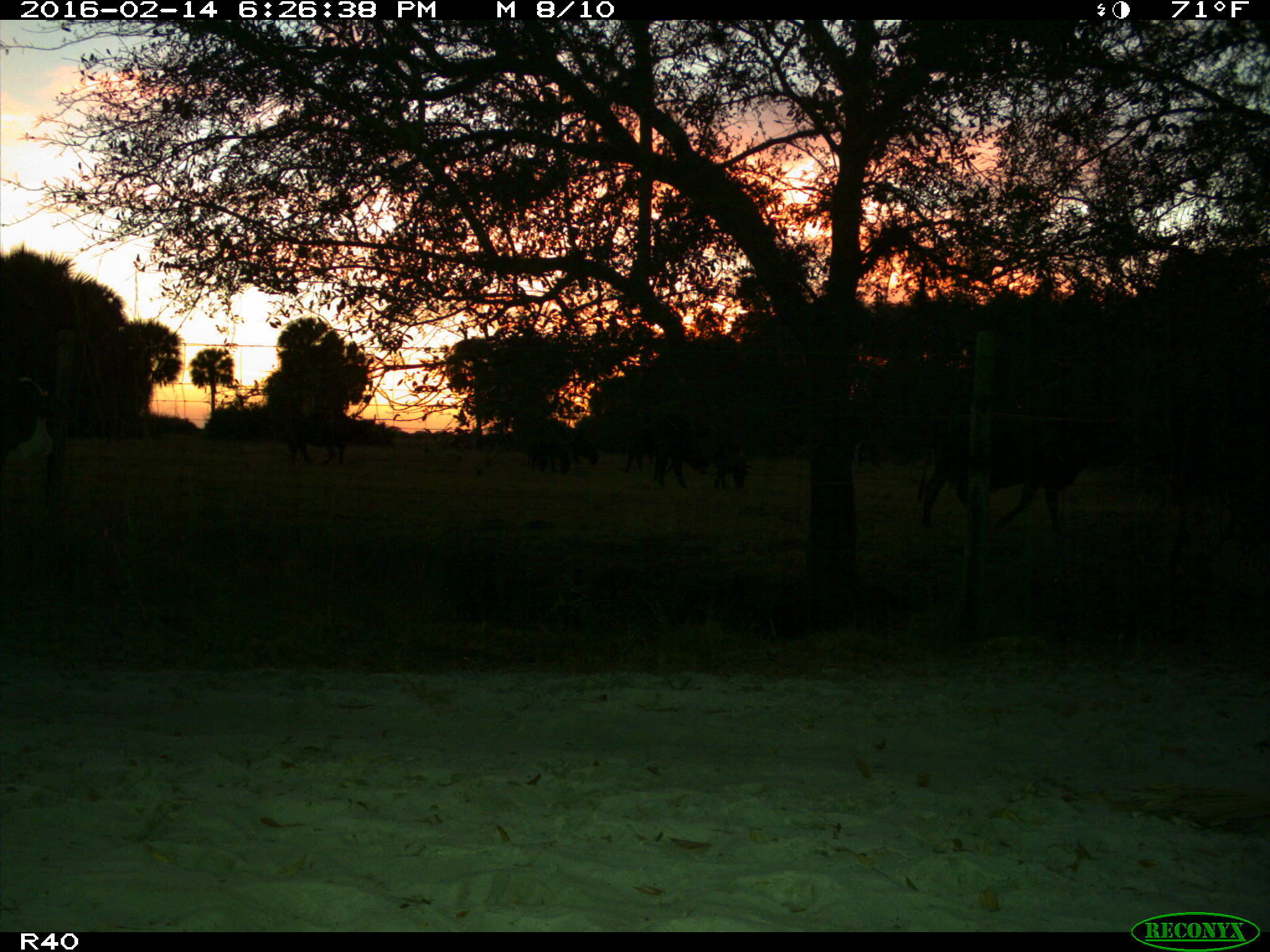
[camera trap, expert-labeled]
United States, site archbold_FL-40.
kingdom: Animalia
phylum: Chordata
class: Mammalia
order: Artiodactyla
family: Bovidae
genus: Bos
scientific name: Bos taurus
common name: domestic cow